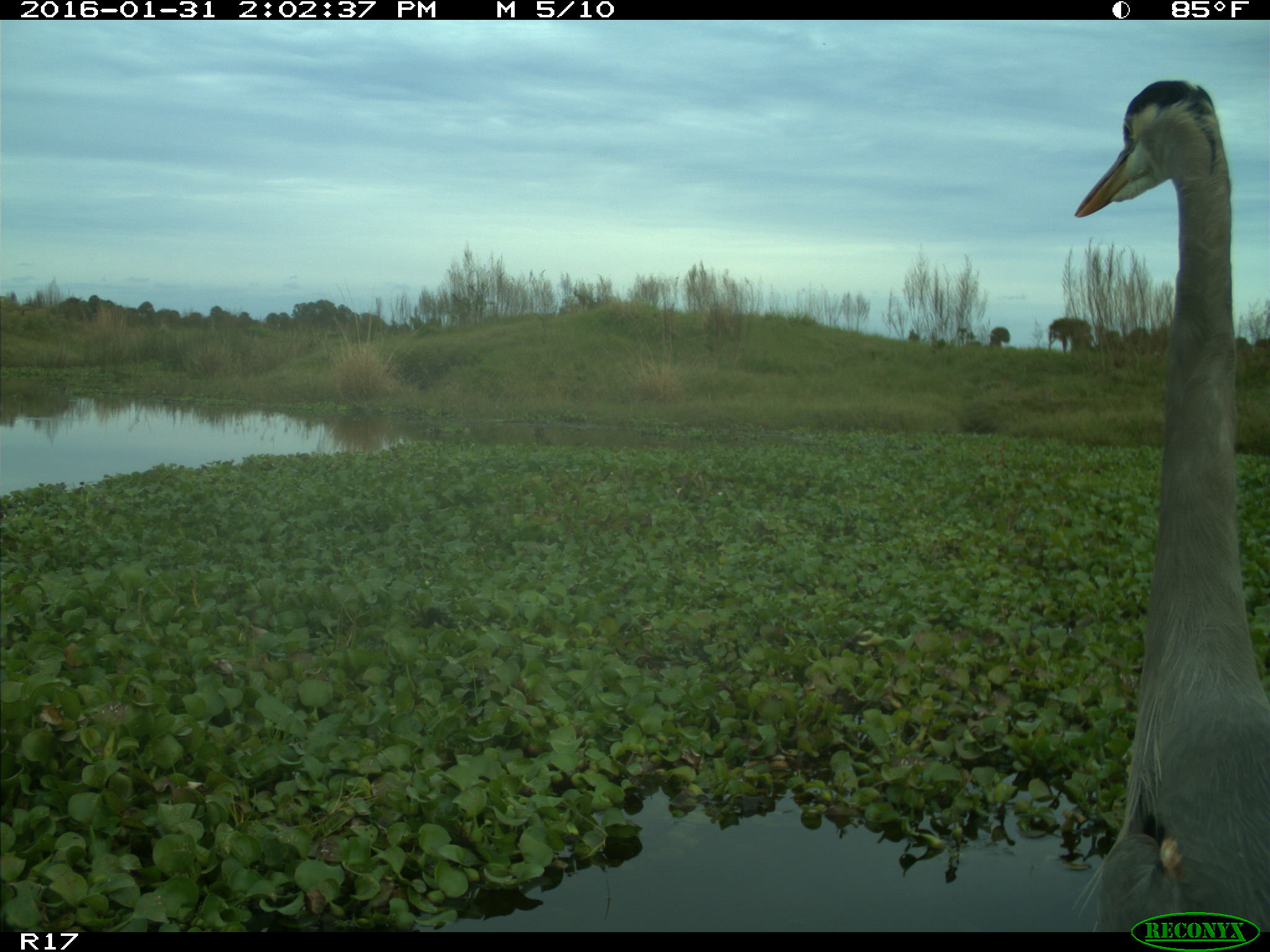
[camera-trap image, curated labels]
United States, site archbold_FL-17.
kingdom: Animalia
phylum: Chordata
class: Aves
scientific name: Aves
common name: birds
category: unidentified bird